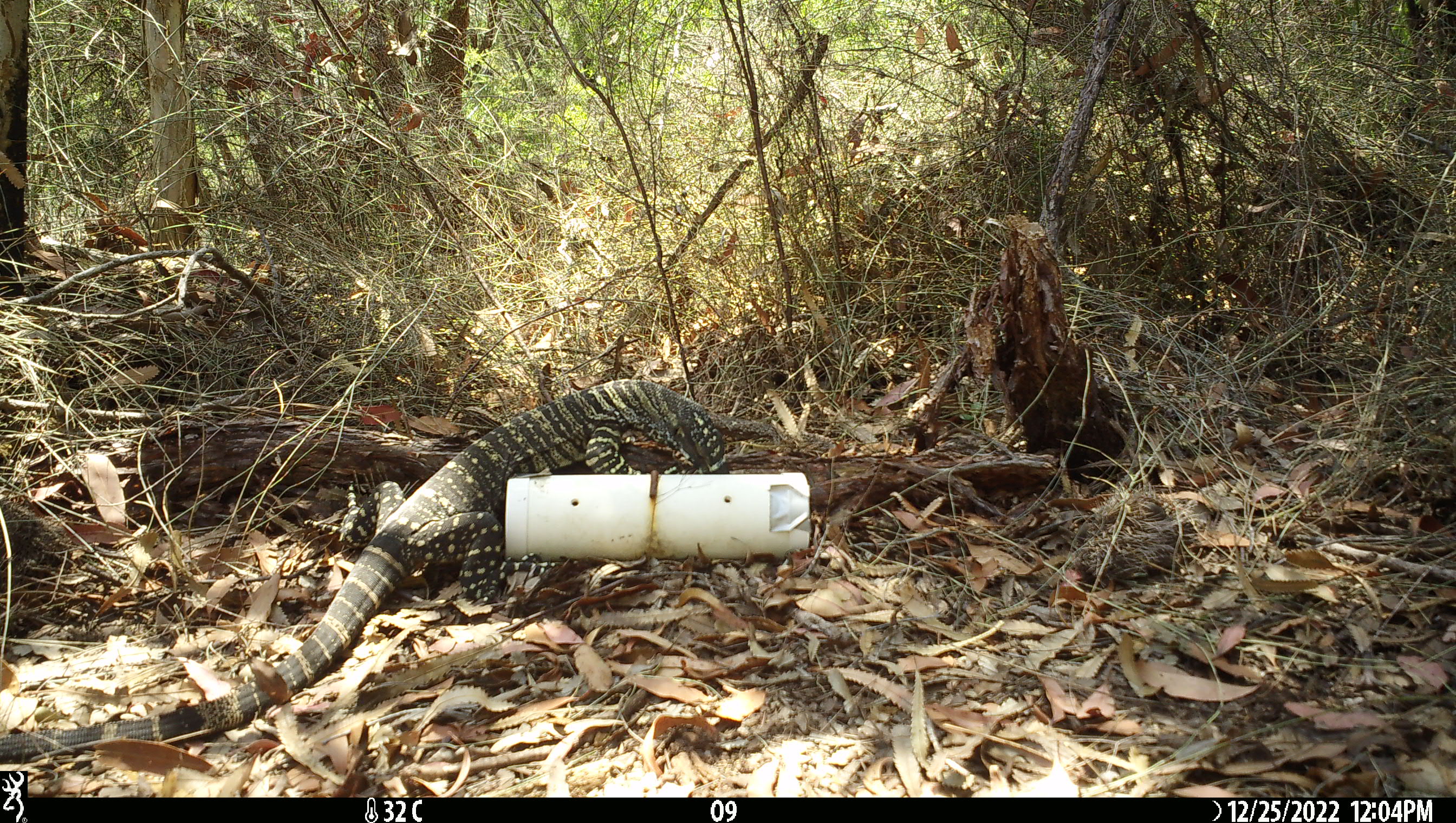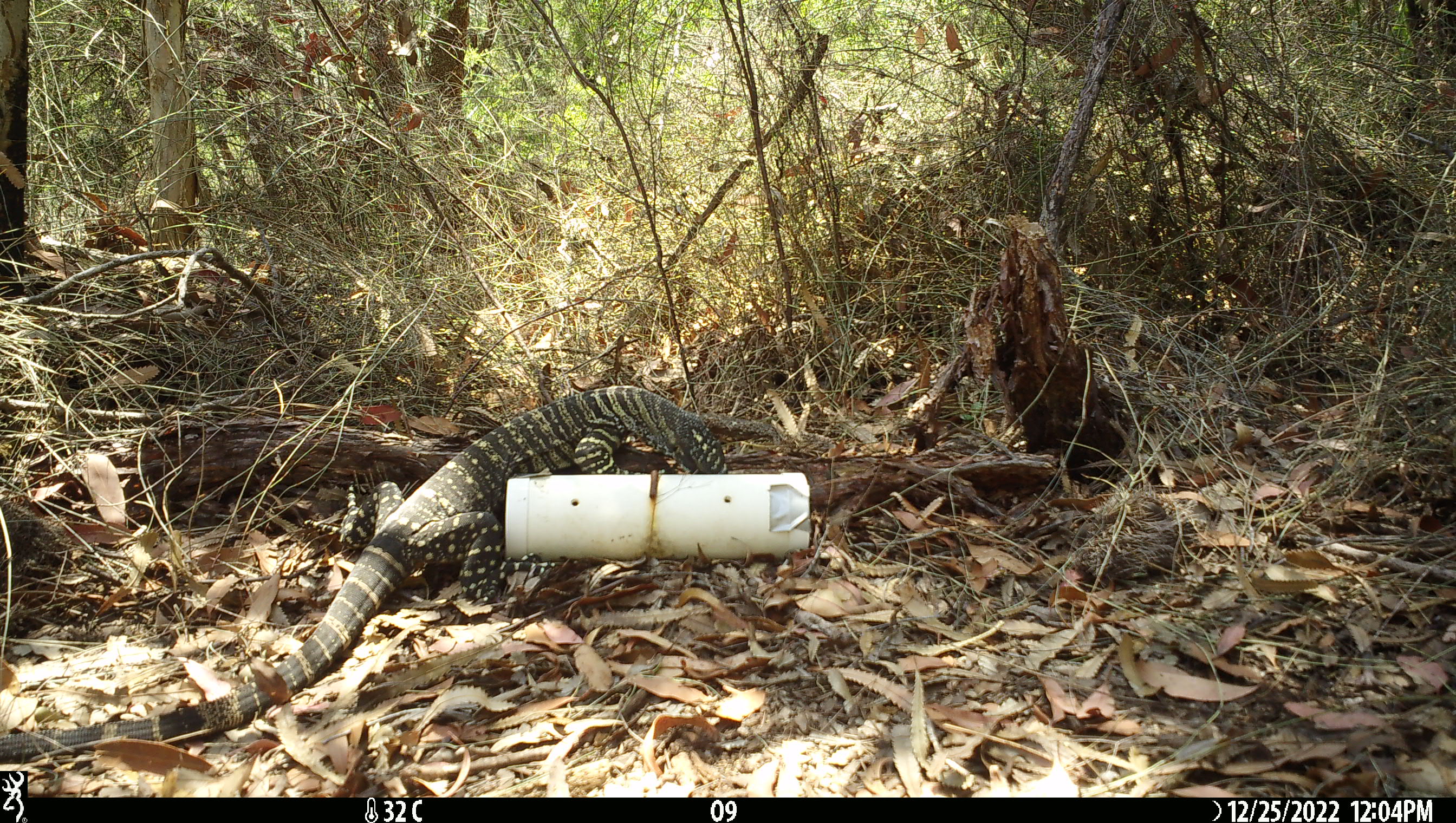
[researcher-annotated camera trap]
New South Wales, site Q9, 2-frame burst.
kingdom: Animalia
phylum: Chordata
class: Reptilia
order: Squamata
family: Varanidae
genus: Varanus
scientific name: Varanus varius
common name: lace monitor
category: goanna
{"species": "goanna (lace monitor) (Varanus varius)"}